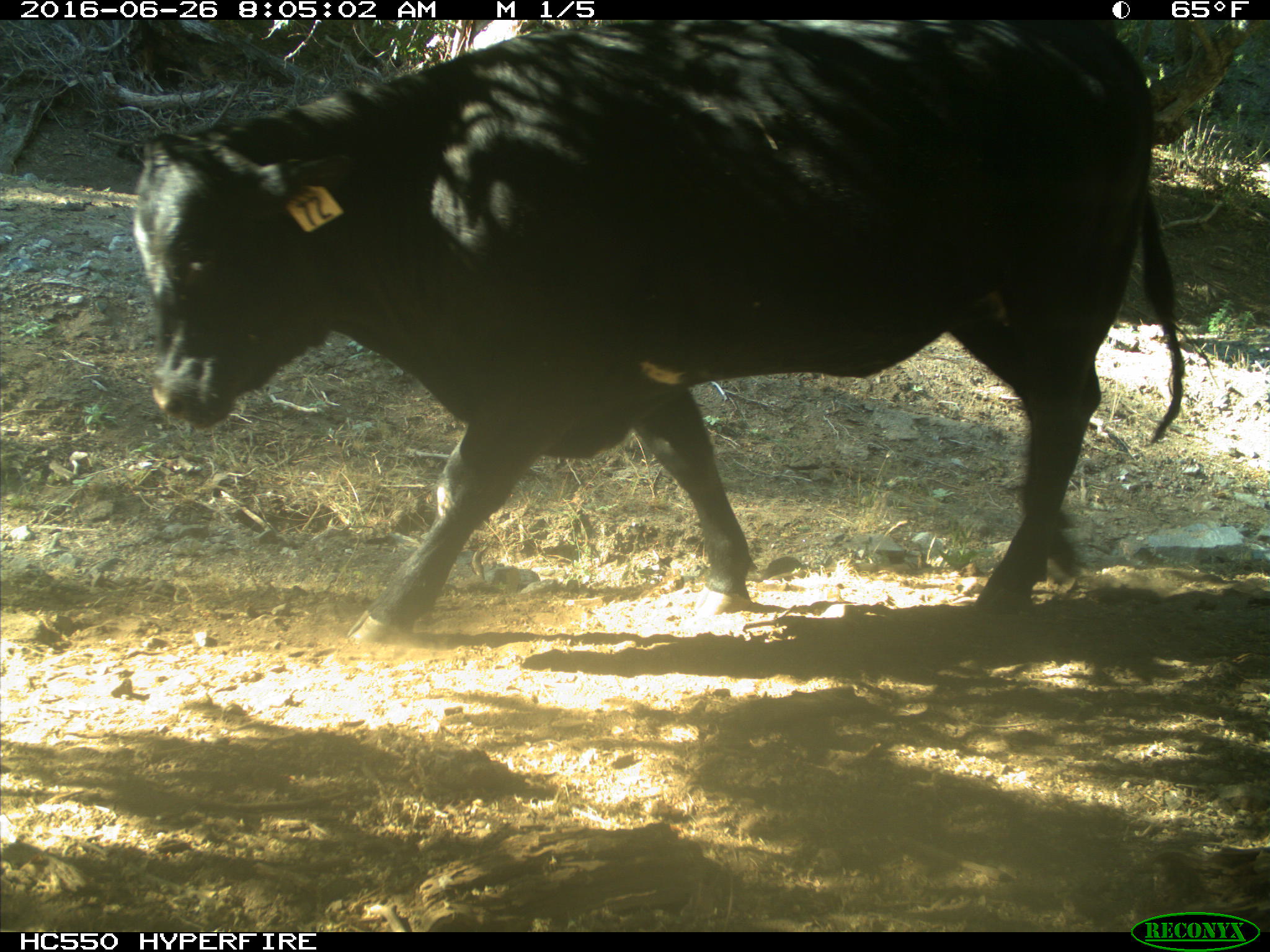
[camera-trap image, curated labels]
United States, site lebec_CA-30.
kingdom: Animalia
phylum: Chordata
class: Mammalia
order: Artiodactyla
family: Bovidae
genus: Bos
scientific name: Bos taurus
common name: domestic cow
Bos taurus (domestic cow).